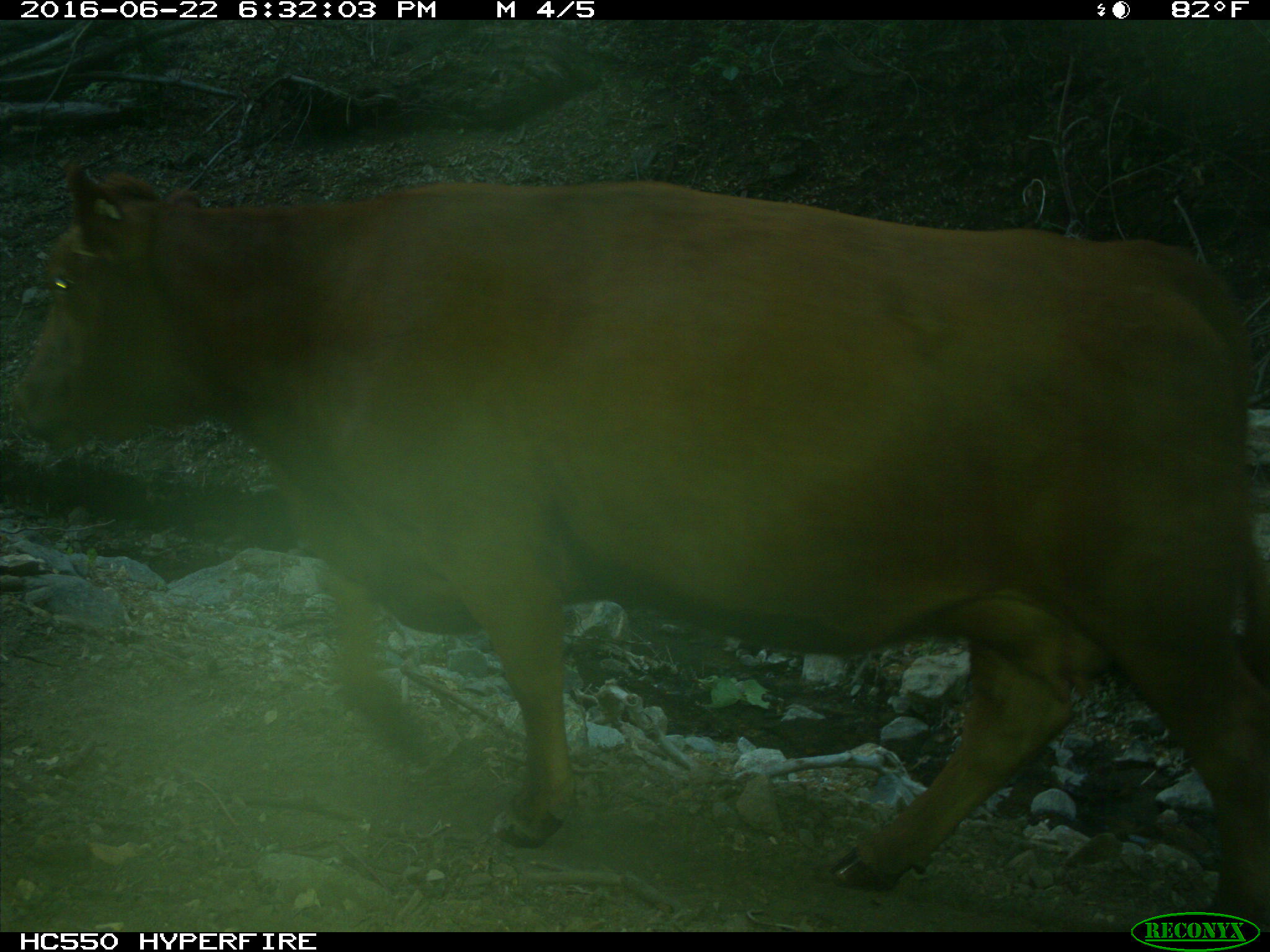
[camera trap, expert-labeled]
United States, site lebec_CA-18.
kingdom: Animalia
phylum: Chordata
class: Mammalia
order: Artiodactyla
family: Bovidae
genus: Bos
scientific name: Bos taurus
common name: domestic cow